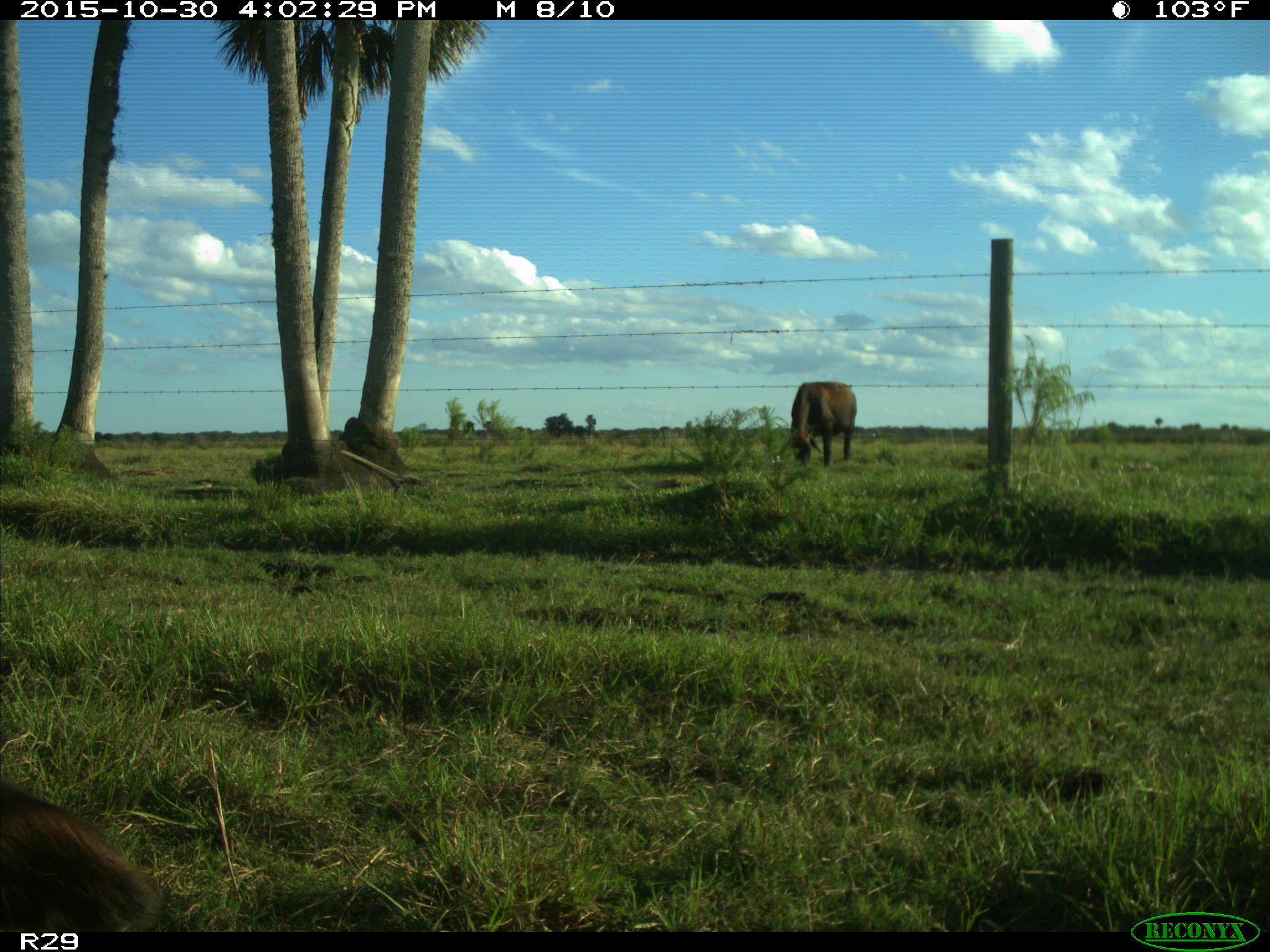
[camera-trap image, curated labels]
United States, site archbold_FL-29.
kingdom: Animalia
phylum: Chordata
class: Mammalia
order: Artiodactyla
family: Bovidae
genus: Bos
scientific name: Bos taurus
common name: domestic cow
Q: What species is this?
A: Bos taurus (domestic cow).